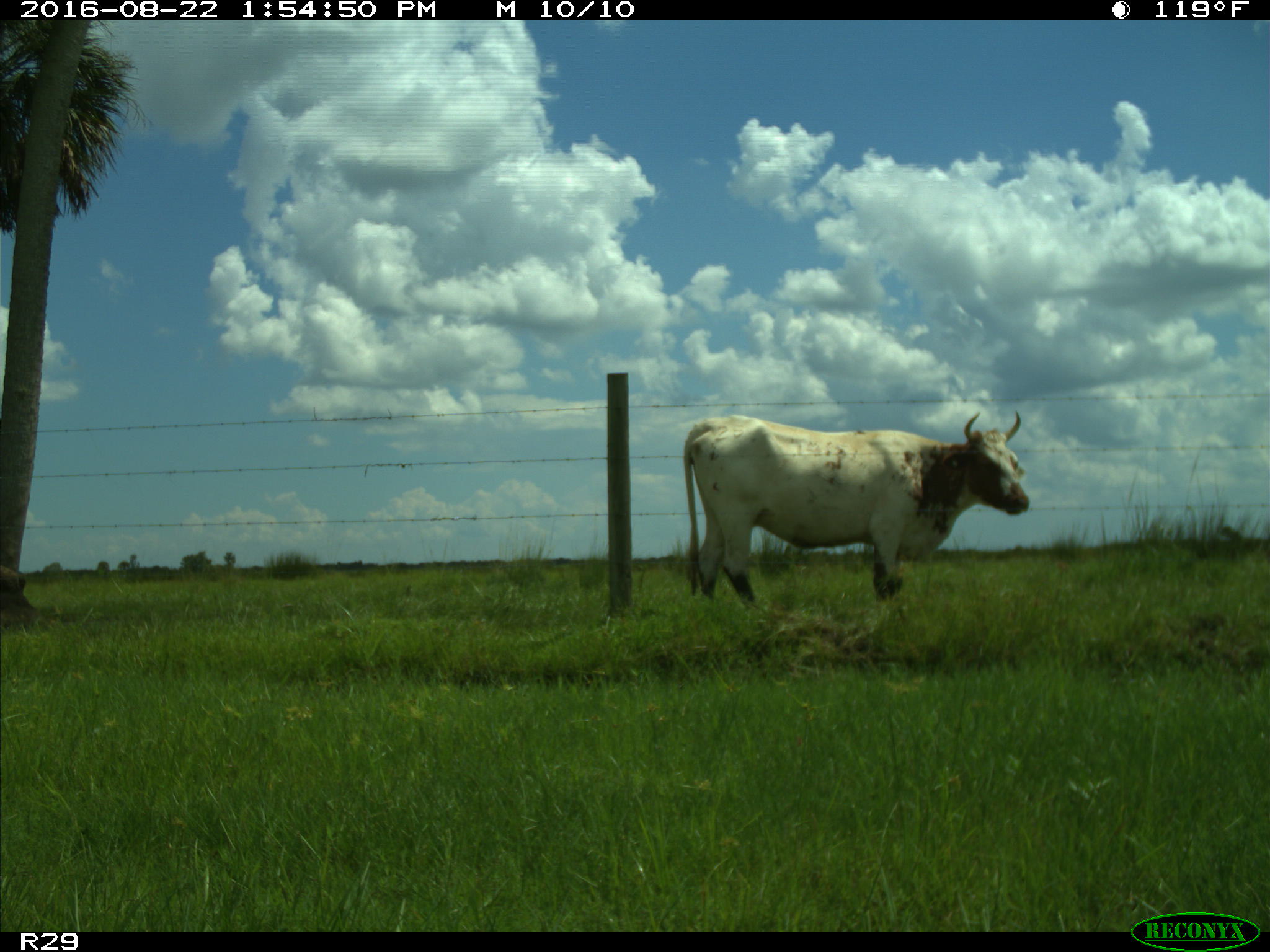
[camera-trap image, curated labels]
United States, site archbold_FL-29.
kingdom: Animalia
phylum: Chordata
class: Mammalia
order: Artiodactyla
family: Bovidae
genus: Bos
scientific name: Bos taurus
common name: domestic cow